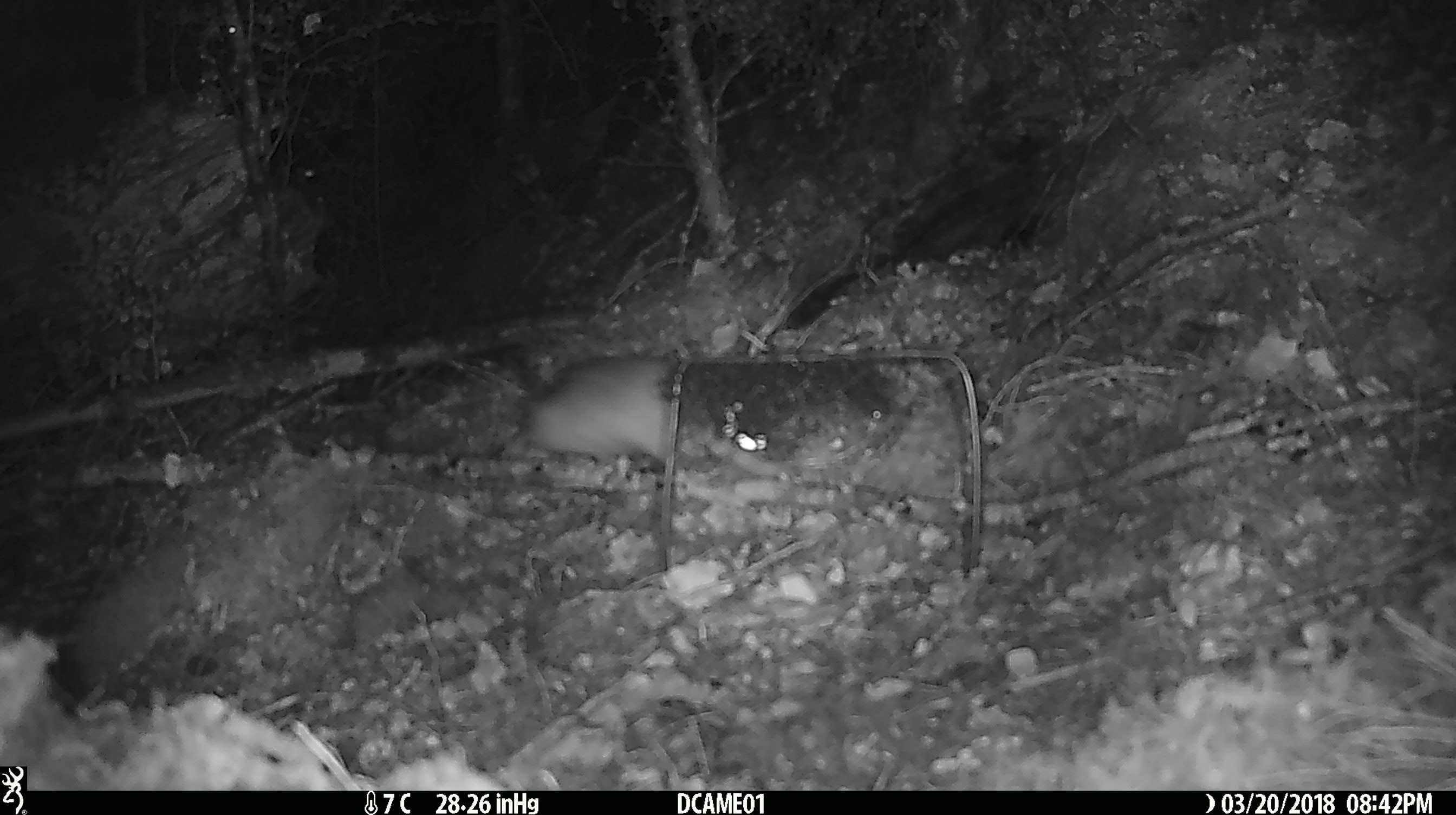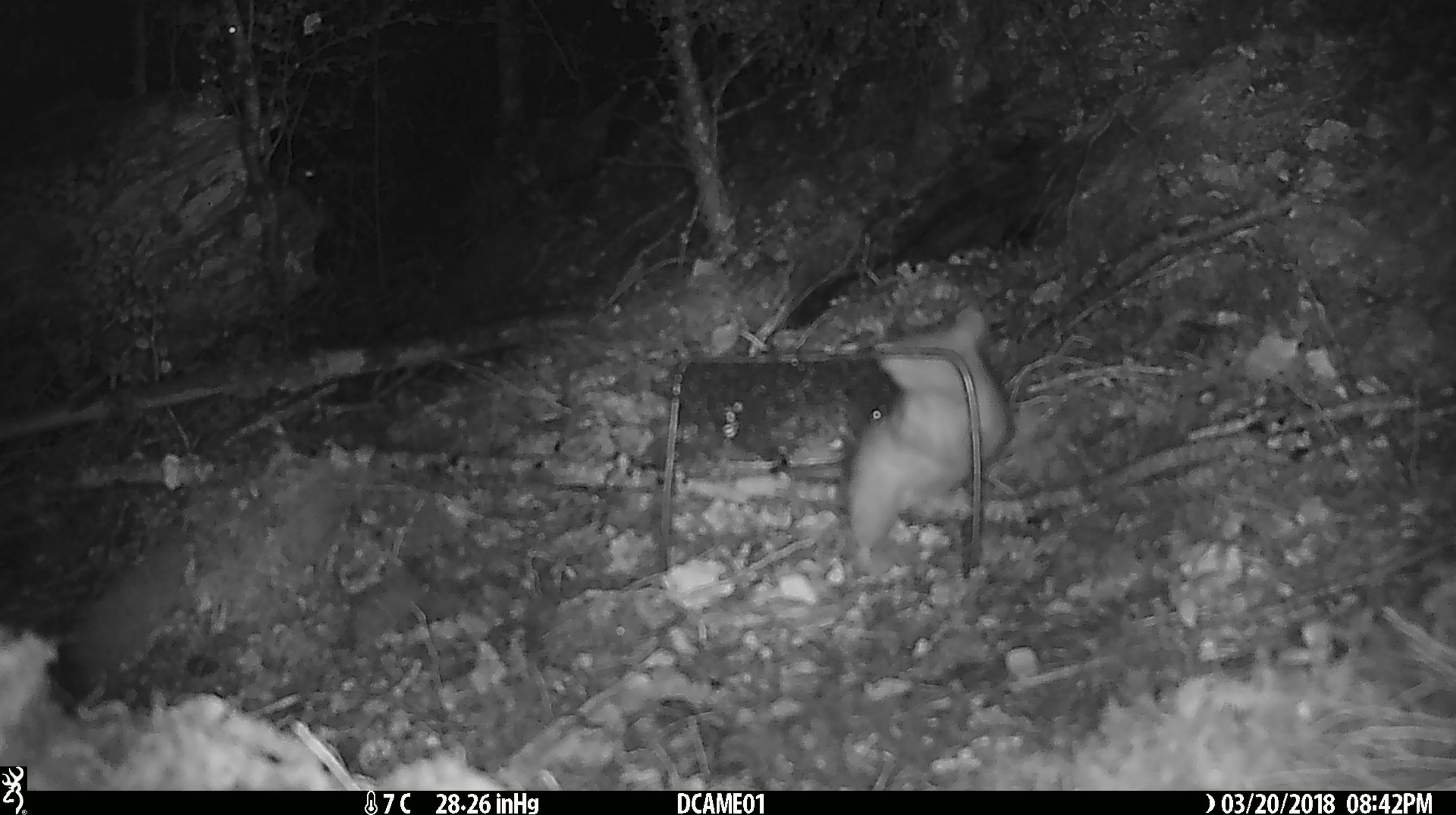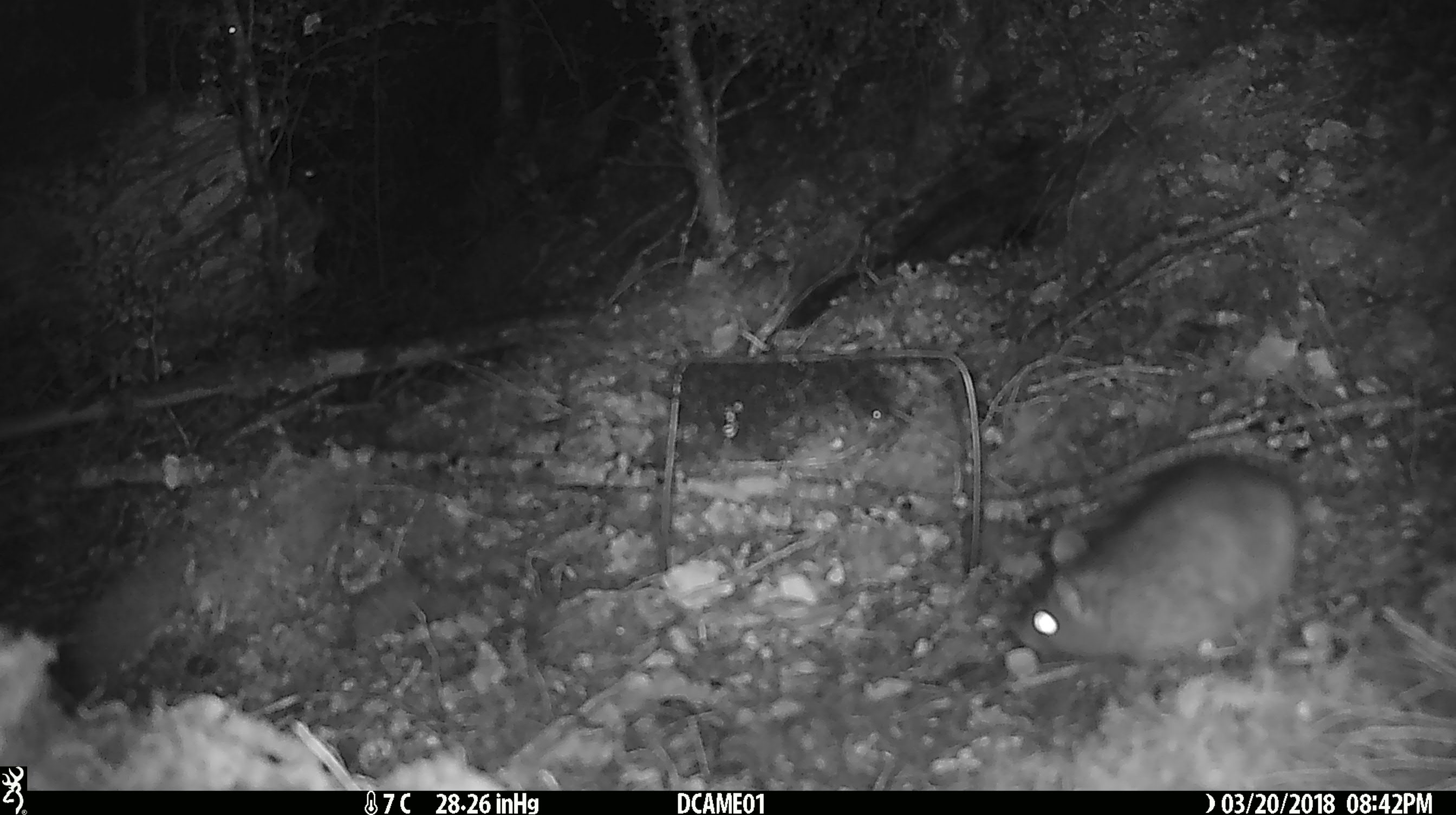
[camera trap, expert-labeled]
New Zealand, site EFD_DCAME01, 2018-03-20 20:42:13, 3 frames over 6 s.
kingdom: Animalia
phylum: Chordata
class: Mammalia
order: Rodentia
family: Muridae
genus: Rattus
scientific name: Rattus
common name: rat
Rat (Rattus).